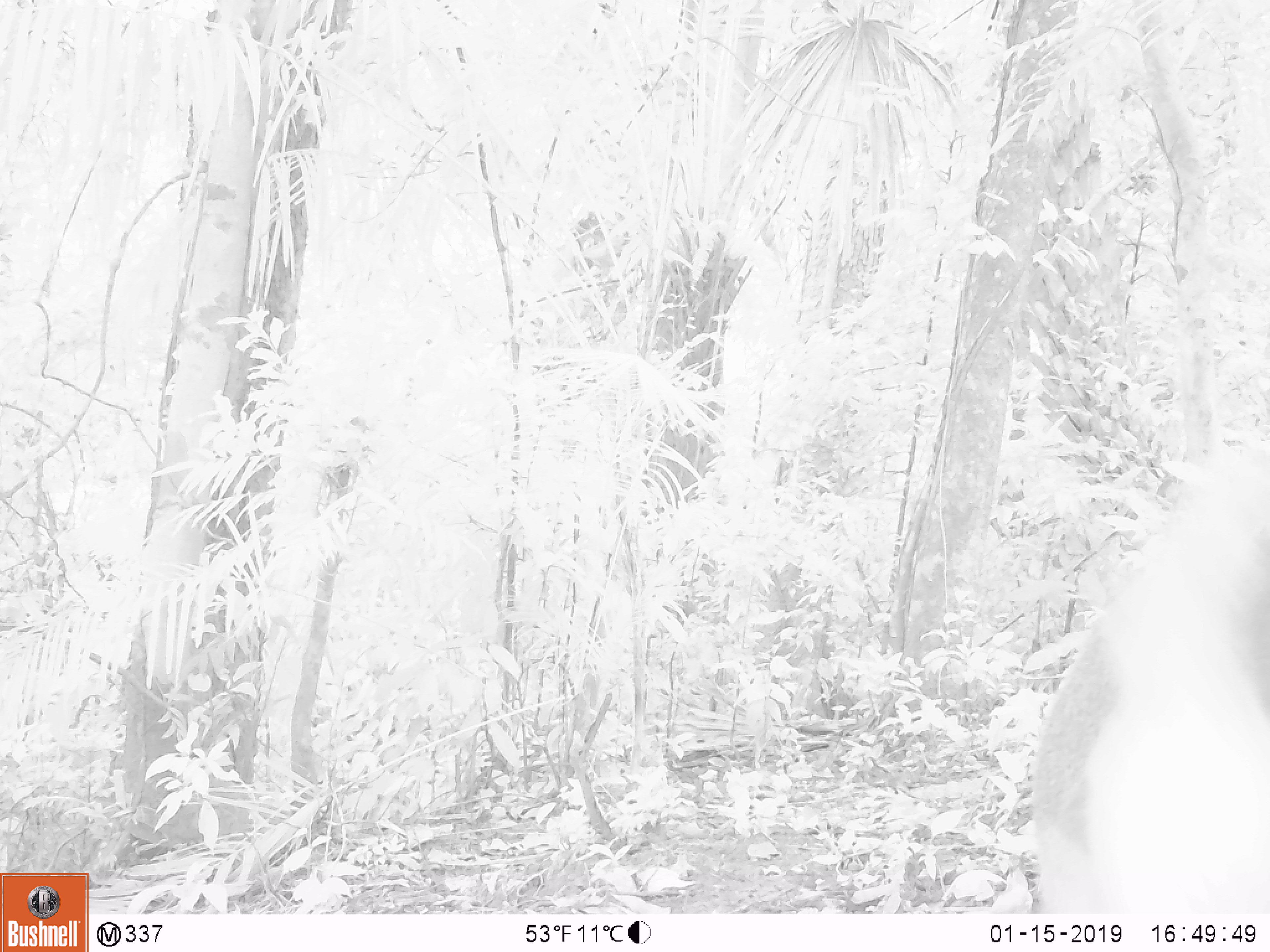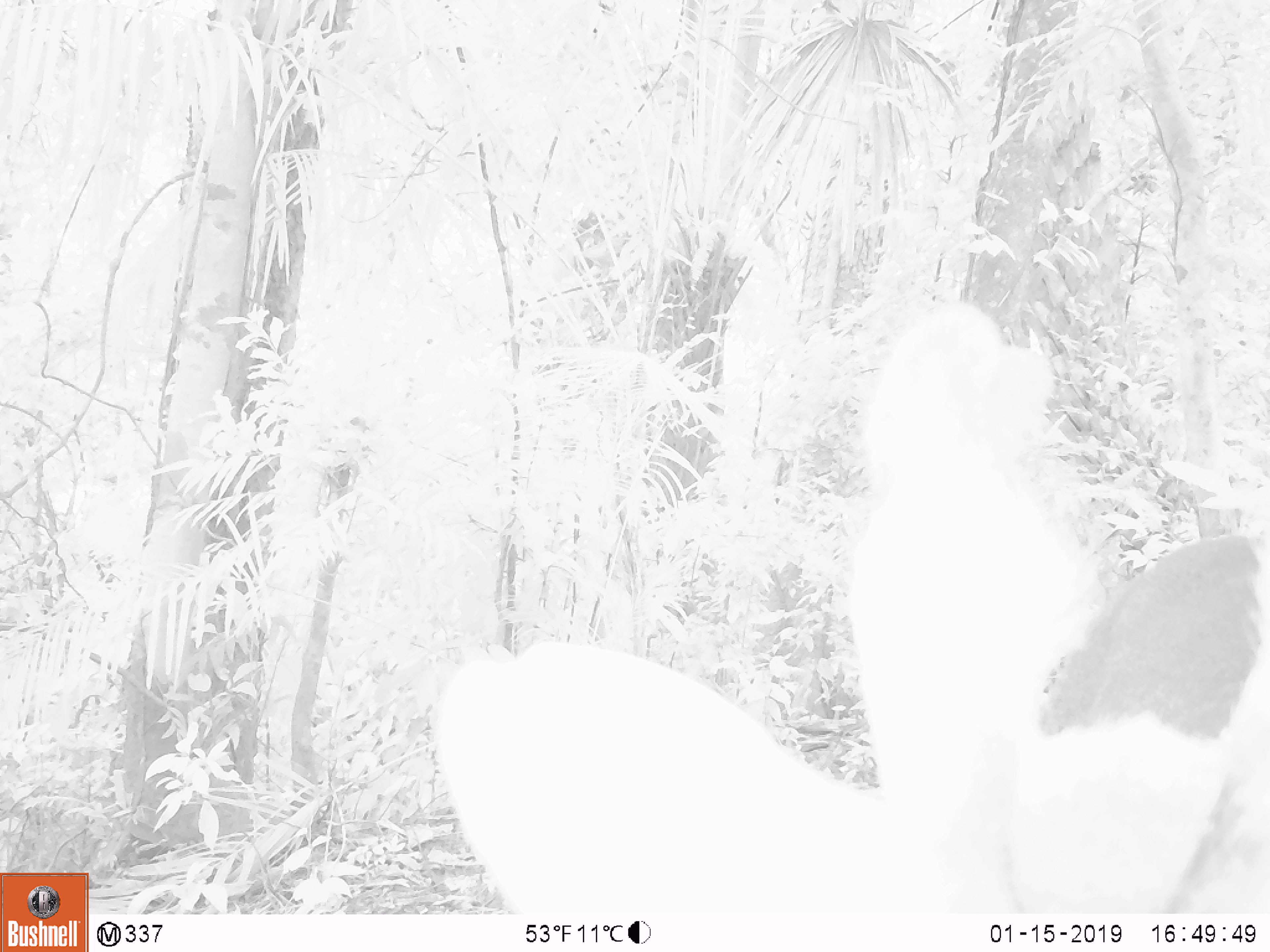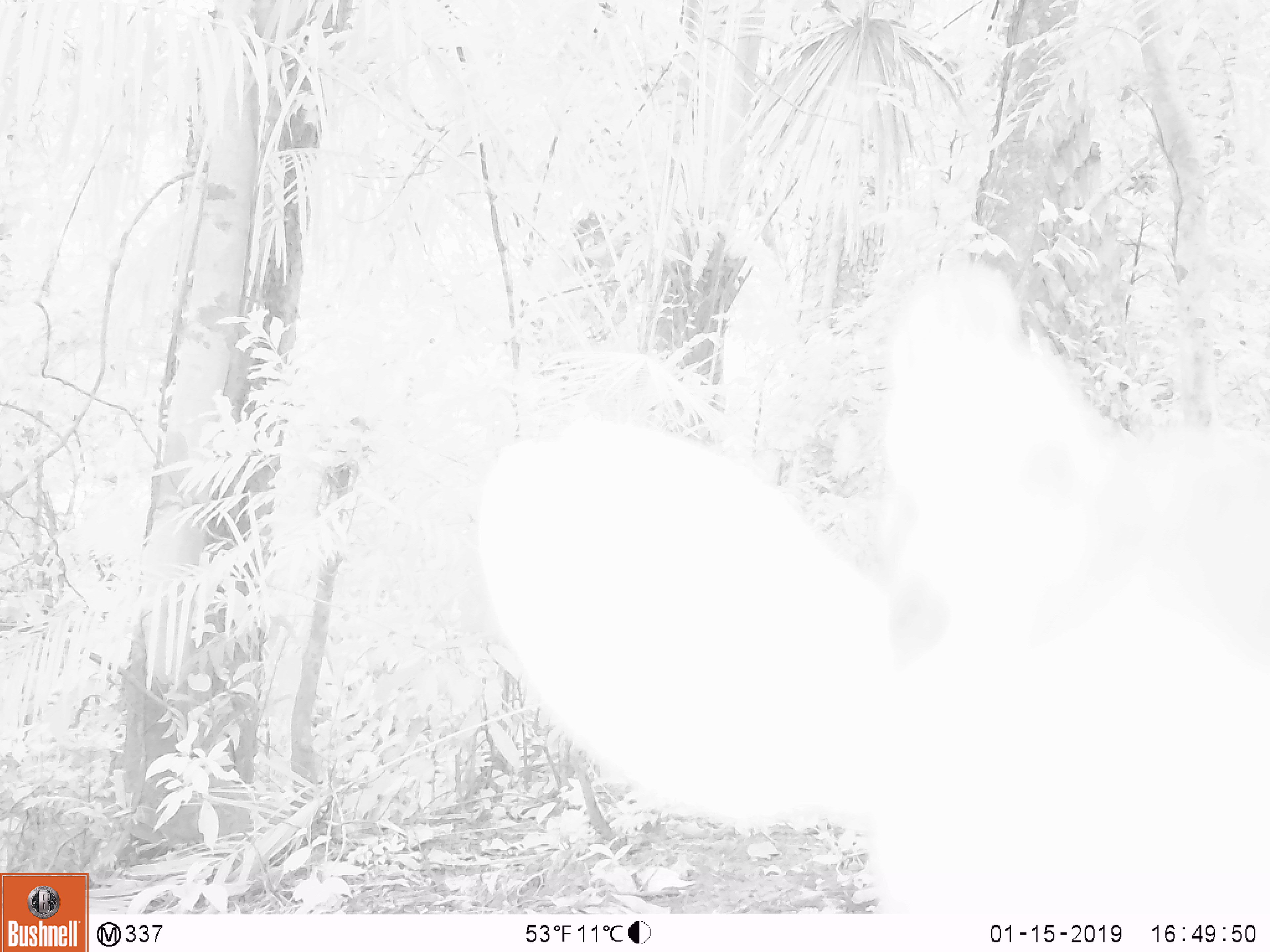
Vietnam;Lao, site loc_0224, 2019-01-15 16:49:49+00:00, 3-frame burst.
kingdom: Animalia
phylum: Chordata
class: Mammalia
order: Artiodactyla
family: Cervidae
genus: Muntiacus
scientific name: Muntiacus vuquangensis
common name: large-antlered muntjac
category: large antlered muntjac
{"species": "large antlered muntjac (large-antlered muntjac) (Muntiacus vuquangensis)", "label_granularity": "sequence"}